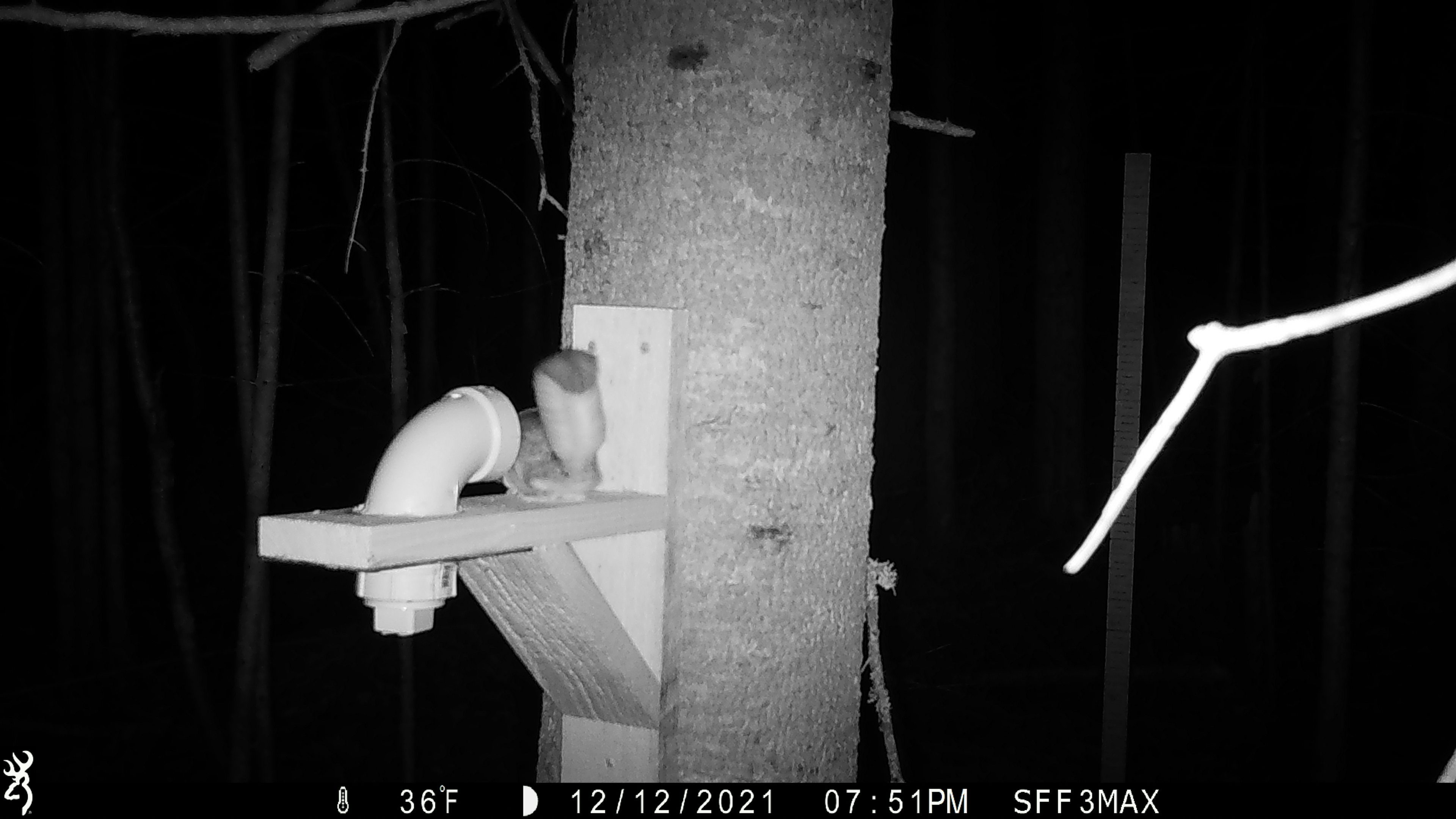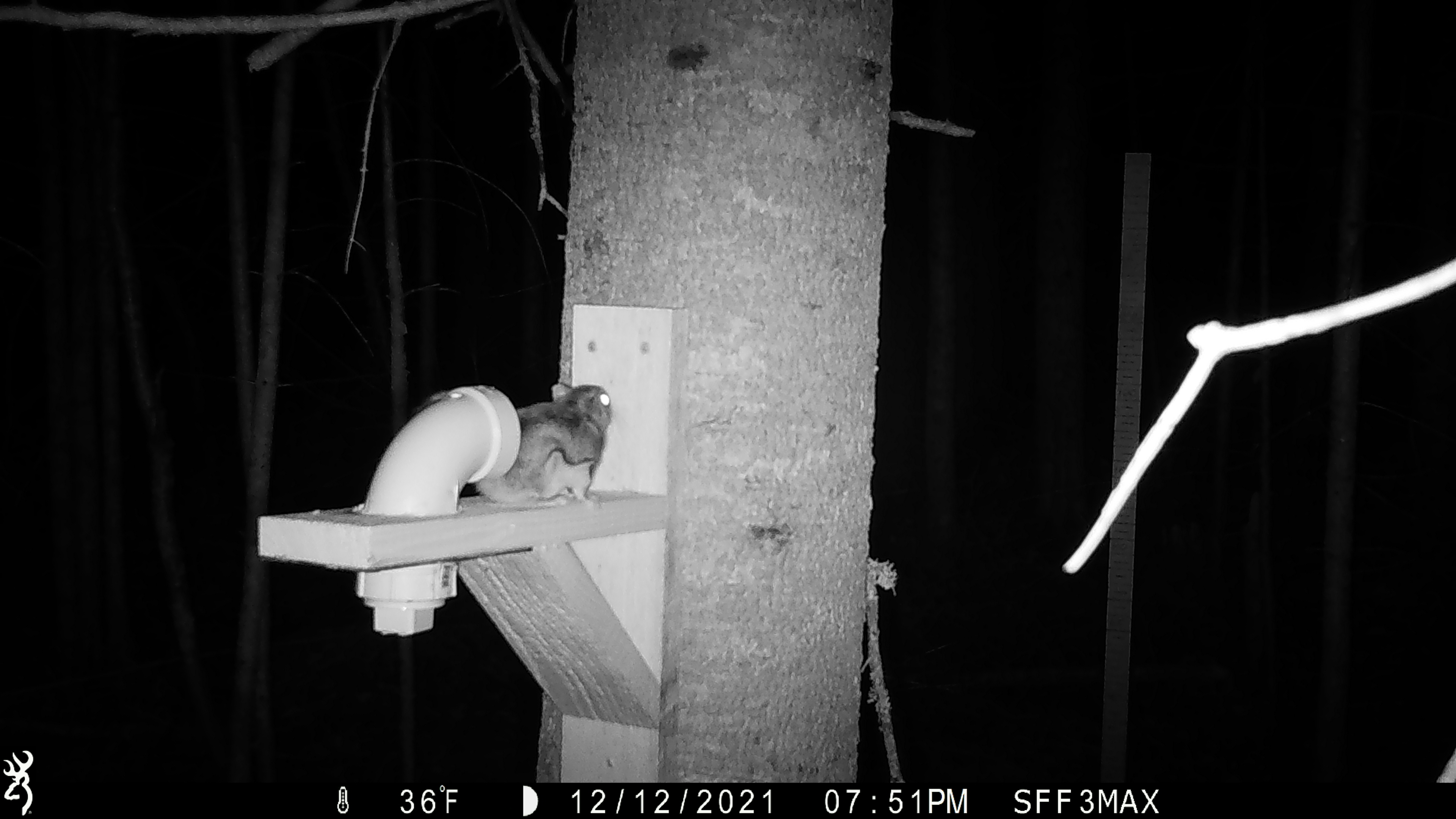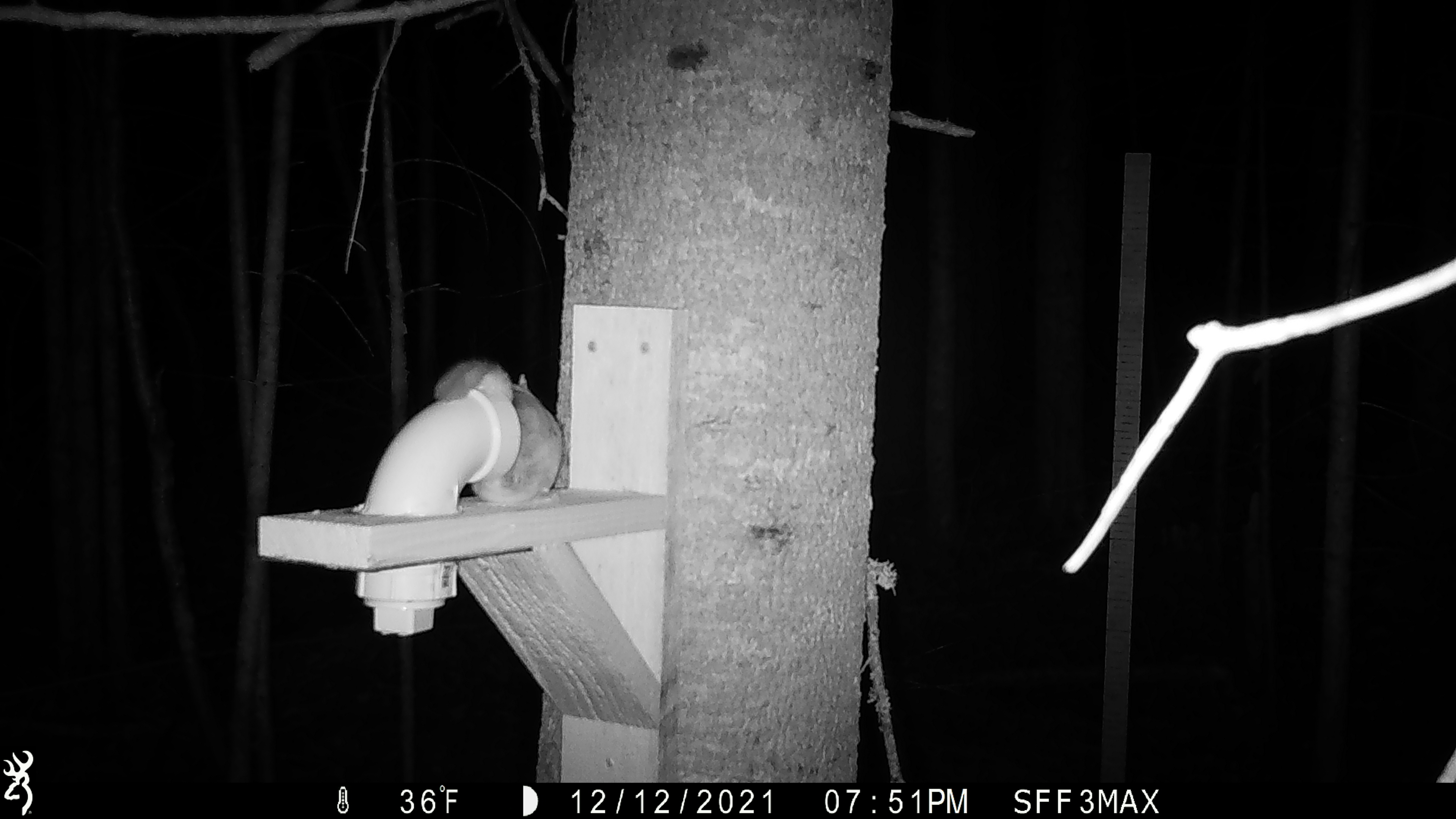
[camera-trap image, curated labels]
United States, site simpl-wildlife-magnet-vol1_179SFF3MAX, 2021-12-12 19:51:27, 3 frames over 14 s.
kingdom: Animalia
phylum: Chordata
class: Mammalia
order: Rodentia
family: Sciuridae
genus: Glaucomys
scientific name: Glaucomys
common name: flying squirrel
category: flying squirrel sp.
Flying squirrel sp. (flying squirrel) (Glaucomys).